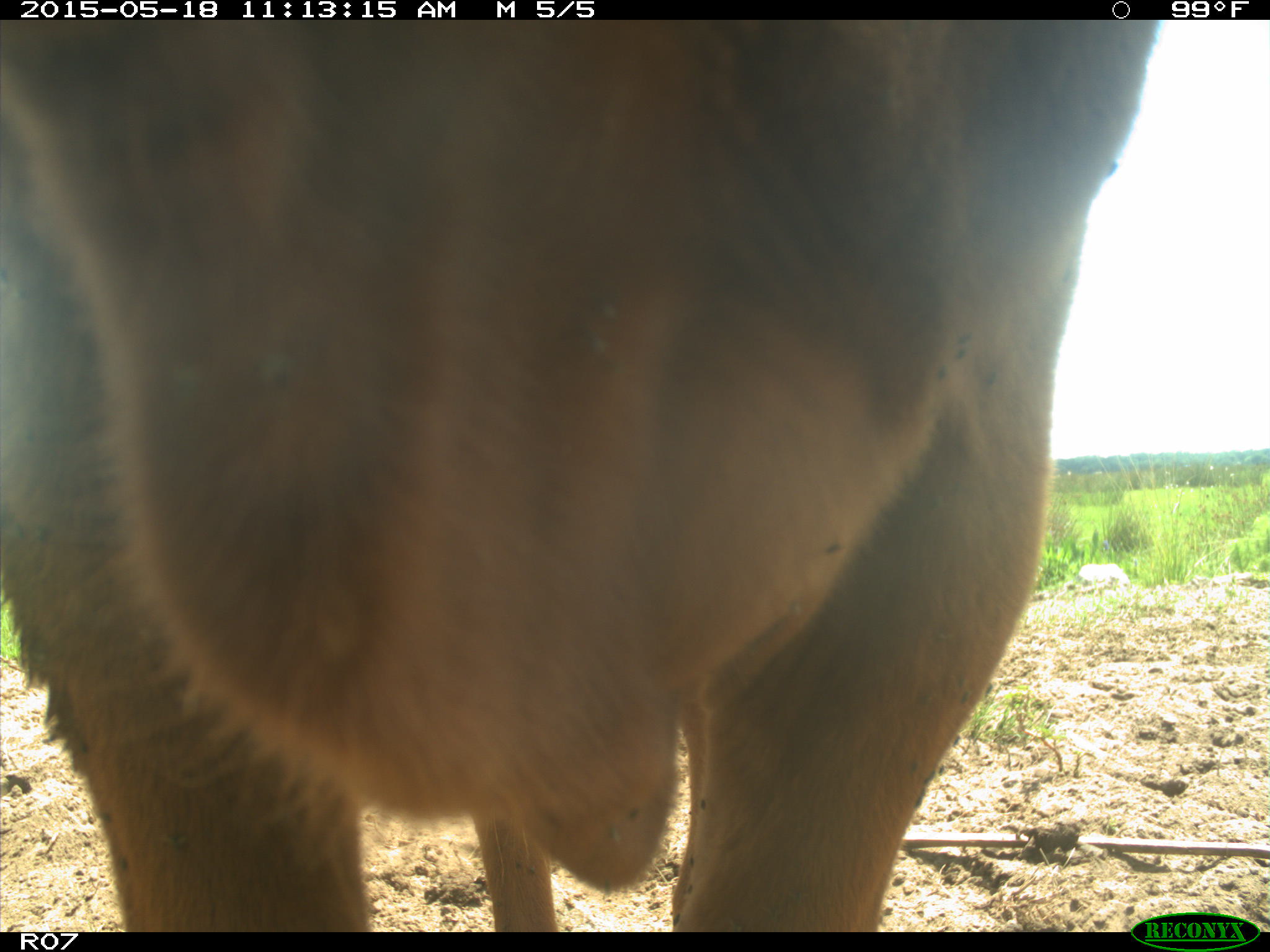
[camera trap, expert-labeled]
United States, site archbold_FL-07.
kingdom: Animalia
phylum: Chordata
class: Mammalia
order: Artiodactyla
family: Bovidae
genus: Bos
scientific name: Bos taurus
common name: domestic cow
Bos taurus (domestic cow).